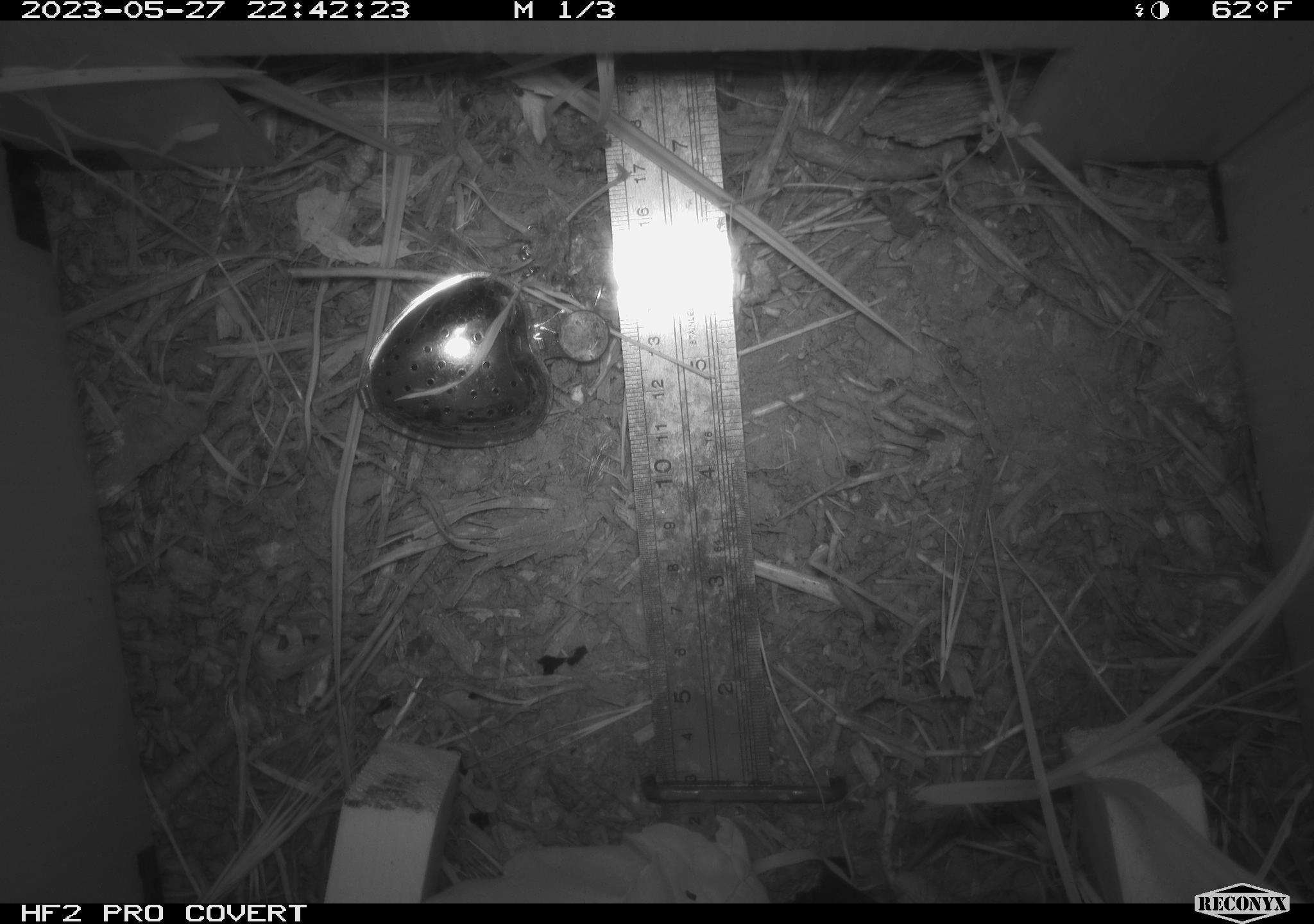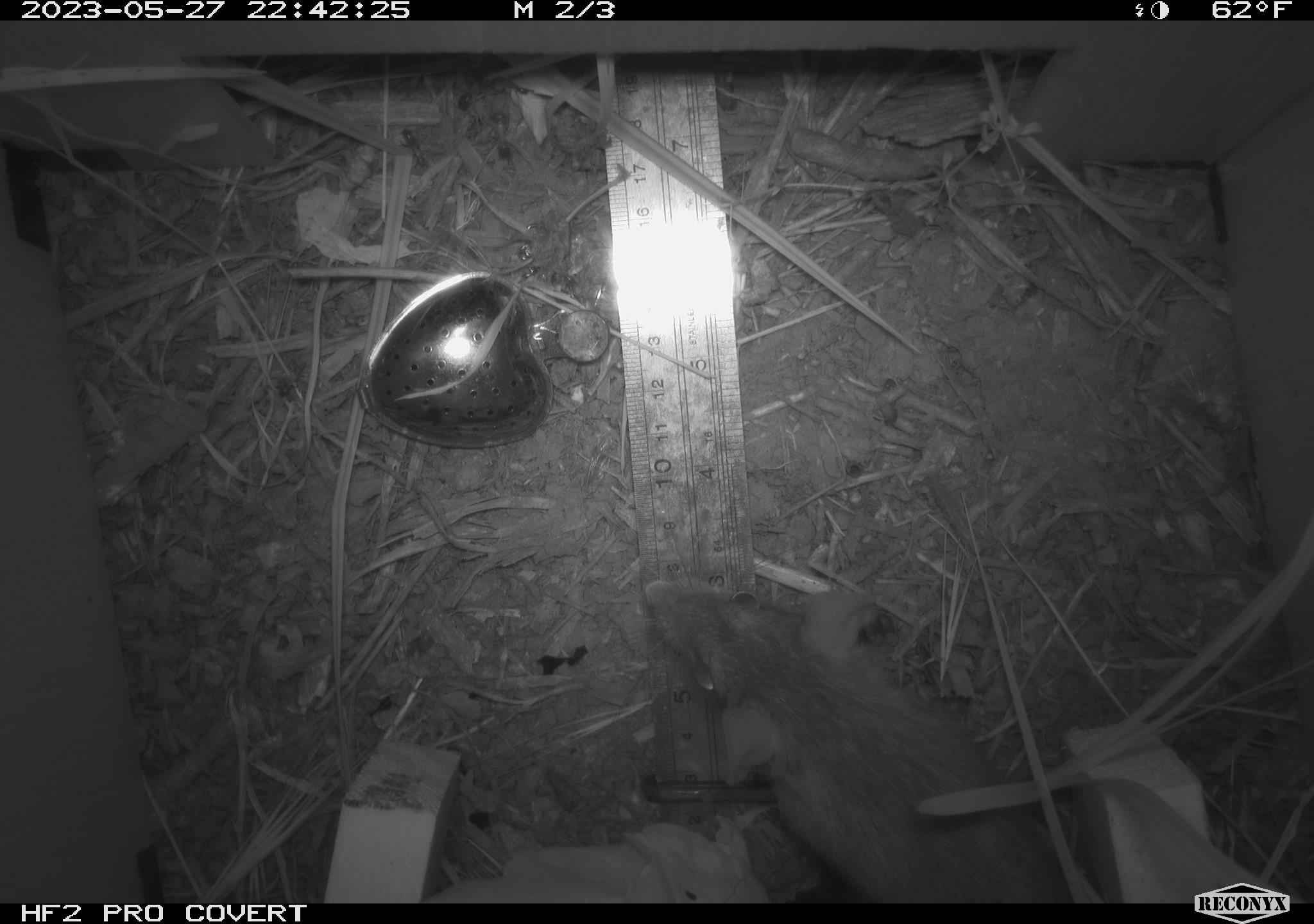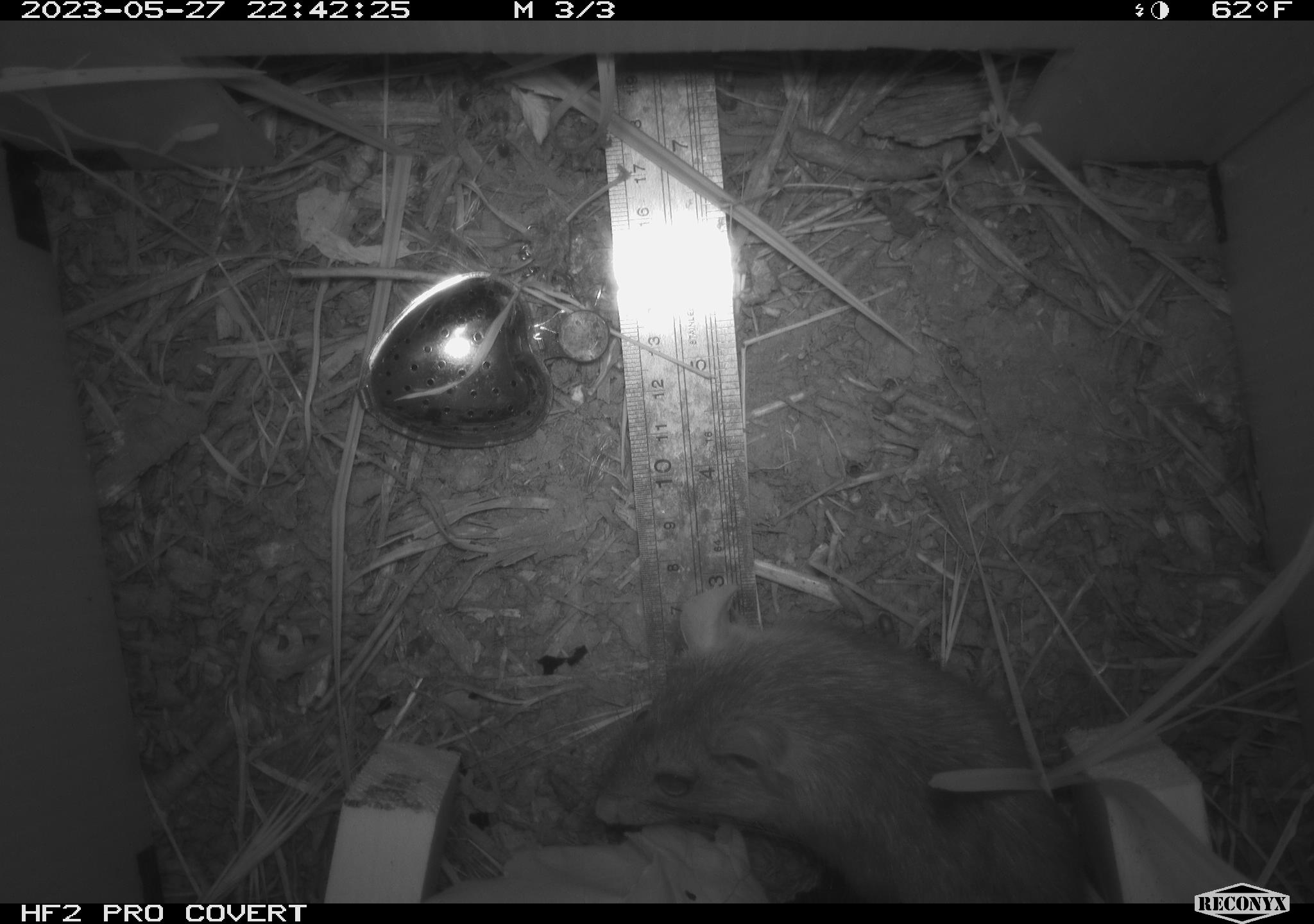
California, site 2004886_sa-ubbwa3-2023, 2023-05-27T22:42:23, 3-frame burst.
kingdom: Animalia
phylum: Chordata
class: Mammalia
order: Rodentia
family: Muridae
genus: Rattus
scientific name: Rattus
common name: rat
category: rattus species